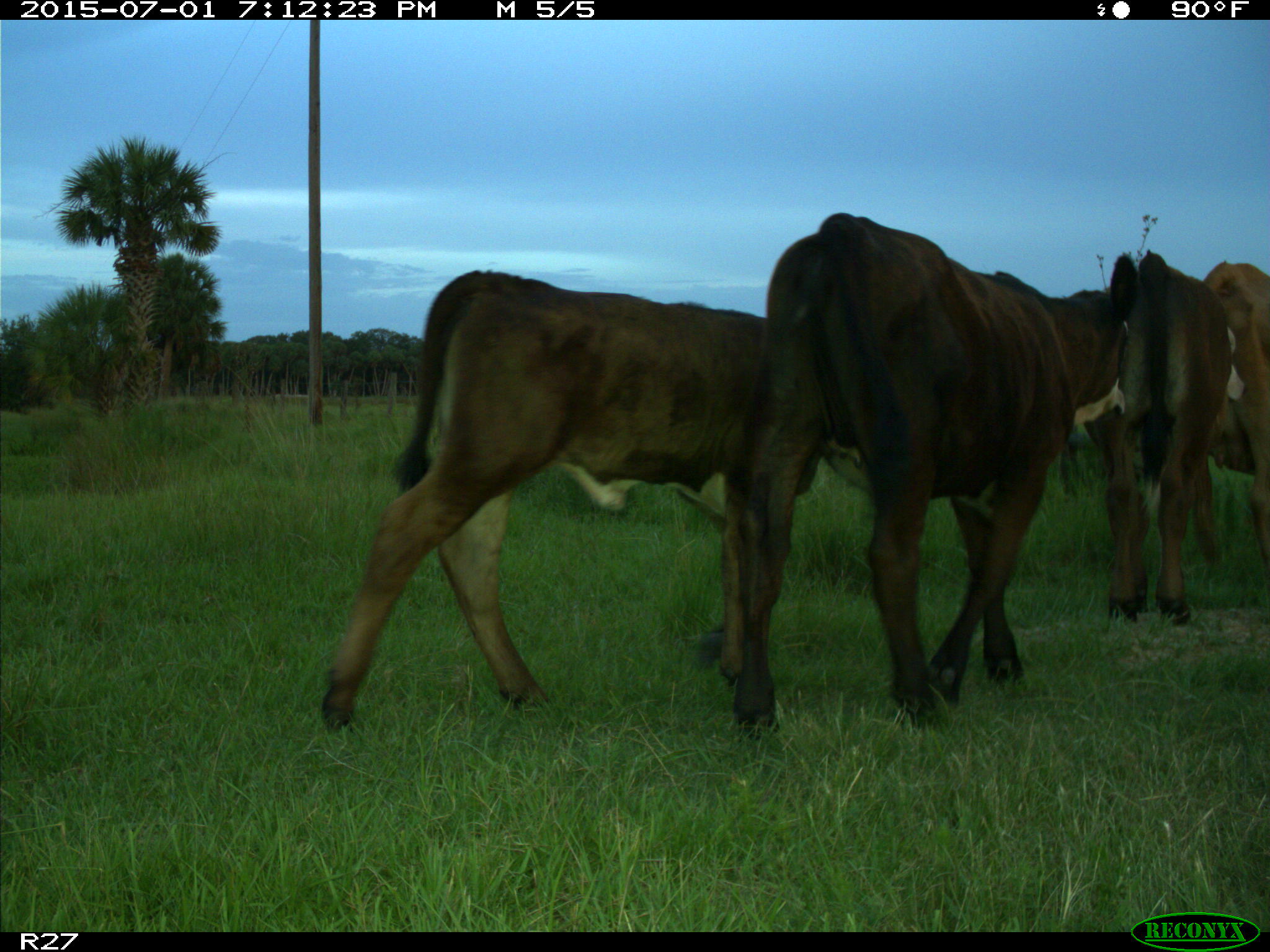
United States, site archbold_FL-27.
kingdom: Animalia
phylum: Chordata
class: Mammalia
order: Artiodactyla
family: Bovidae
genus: Bos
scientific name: Bos taurus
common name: domestic cow